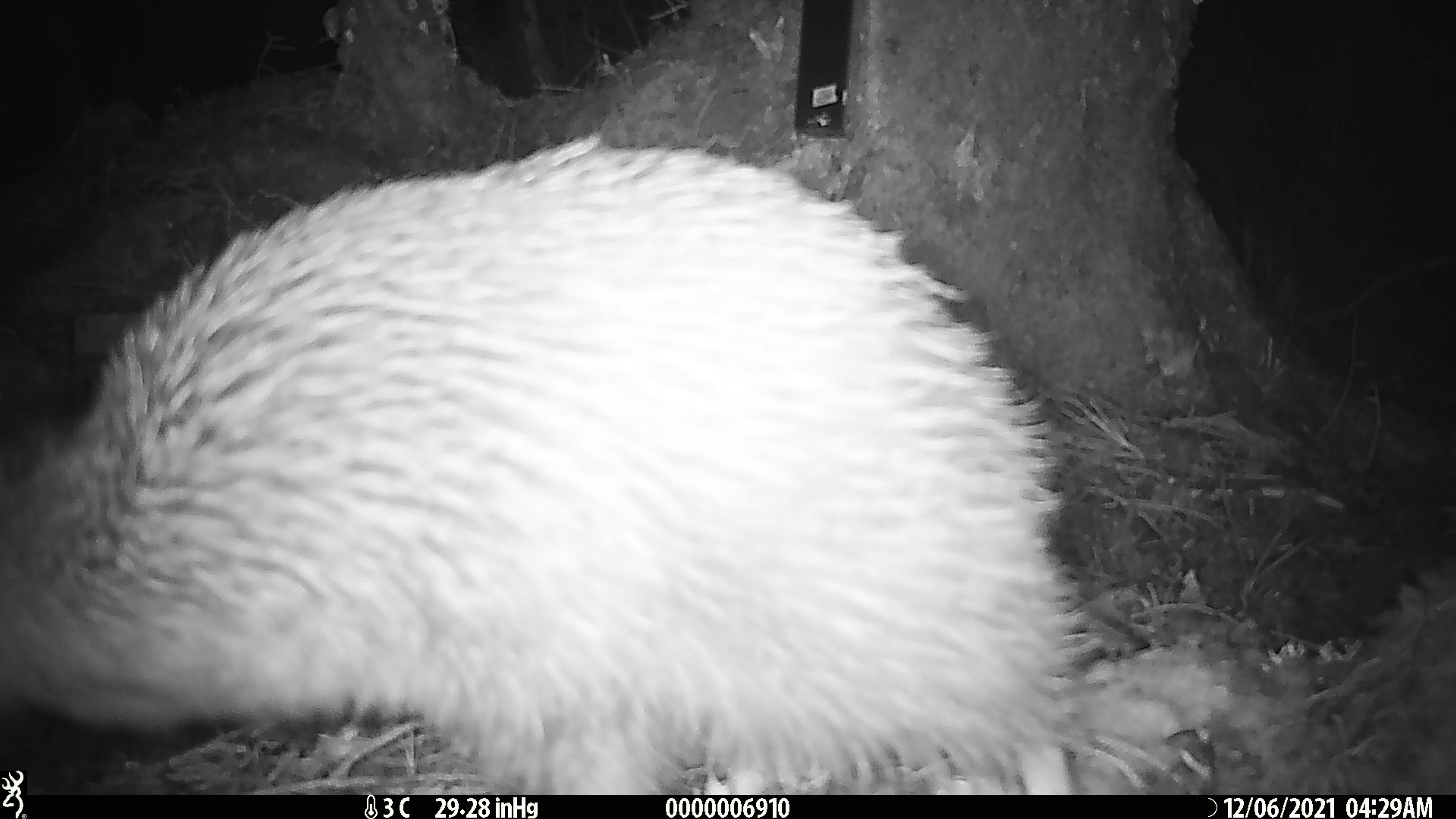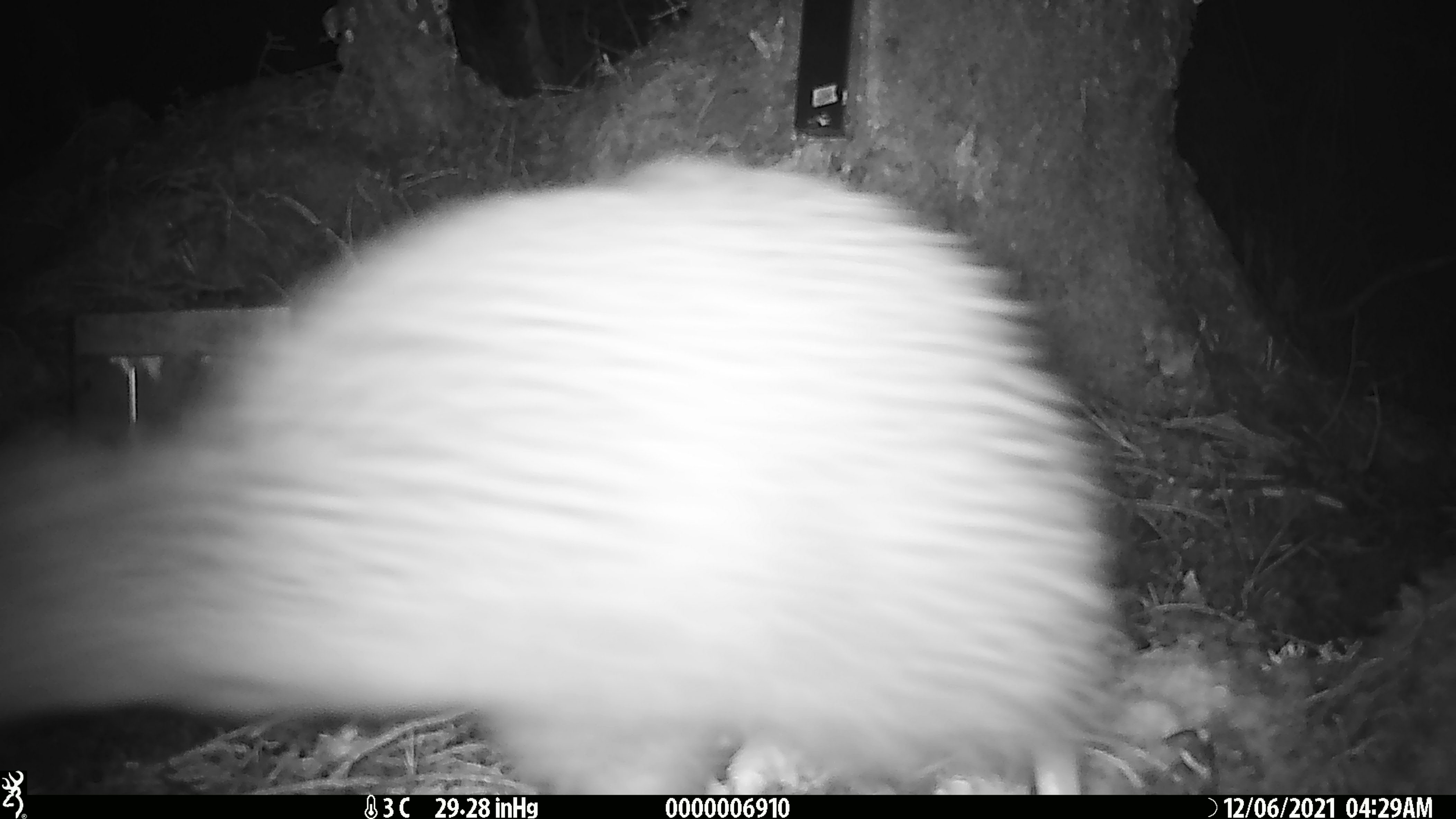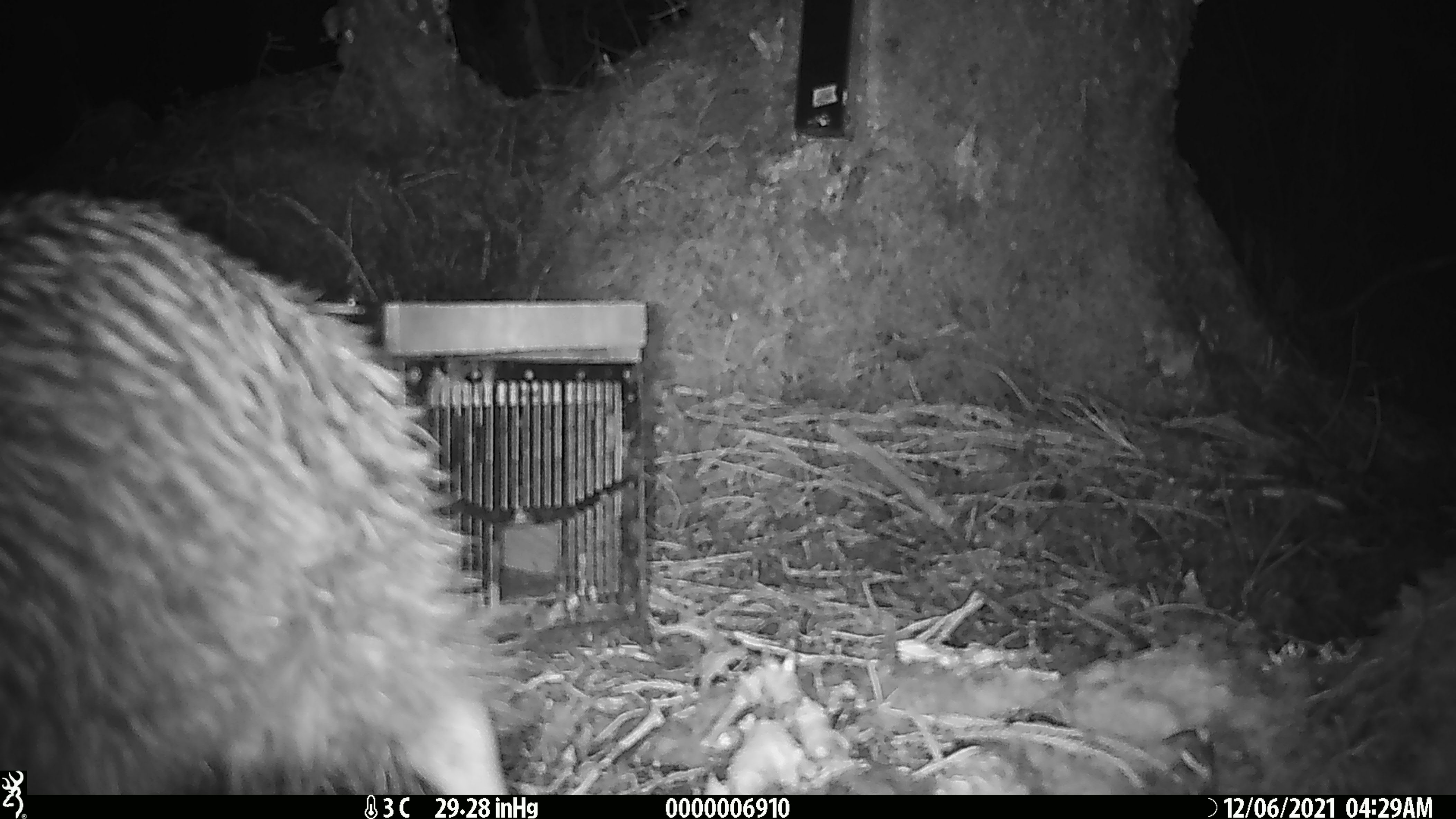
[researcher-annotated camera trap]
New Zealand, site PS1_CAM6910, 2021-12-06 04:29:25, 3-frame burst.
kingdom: Animalia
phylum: Chordata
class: Aves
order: Apterygiformes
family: Apterygidae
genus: Apteryx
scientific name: Apteryx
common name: kiwi